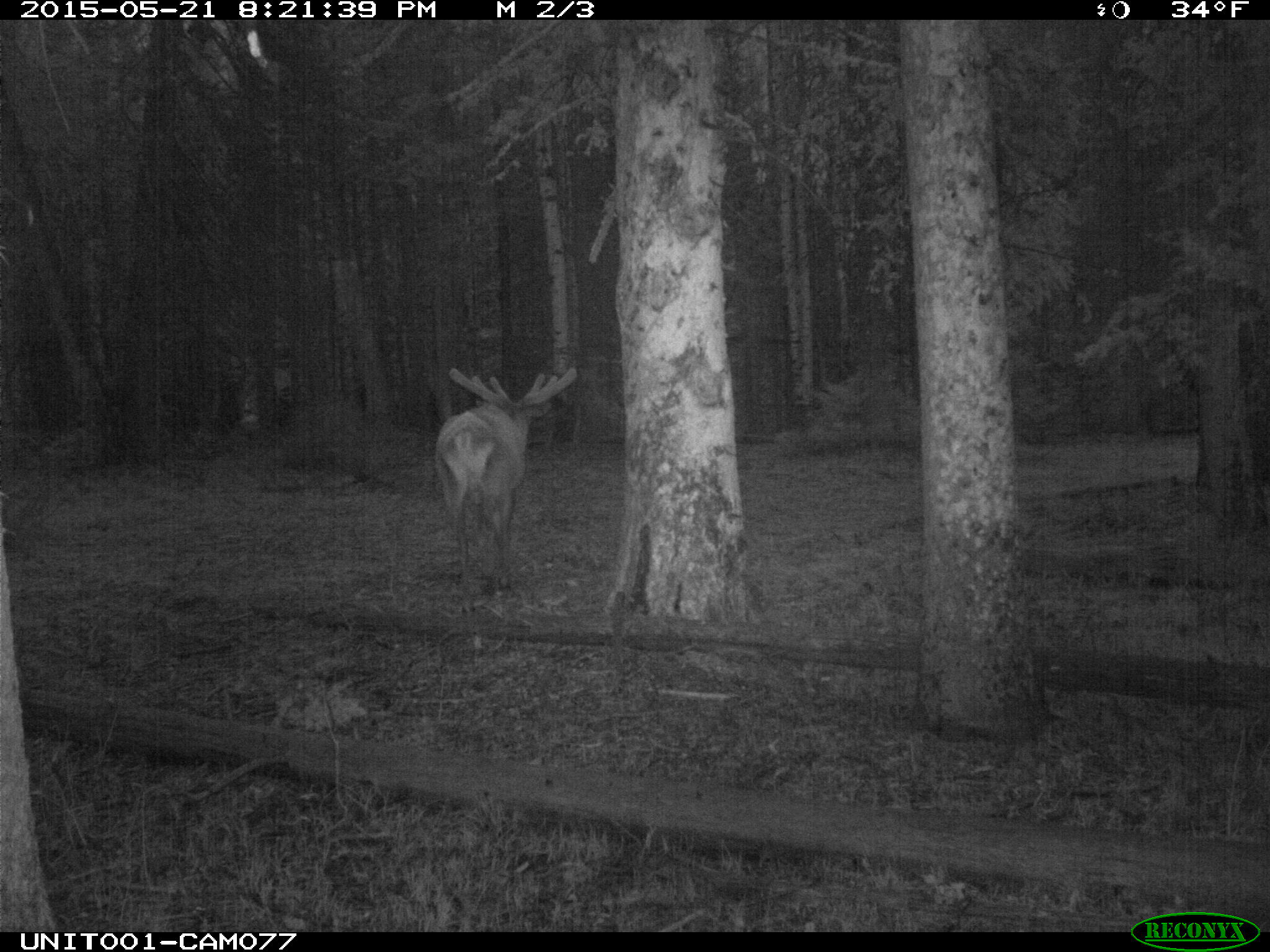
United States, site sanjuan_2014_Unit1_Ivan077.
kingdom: Animalia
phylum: Chordata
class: Mammalia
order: Artiodactyla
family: Cervidae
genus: Cervus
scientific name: Cervus elaphus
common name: red deer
Cervus elaphus (red deer).